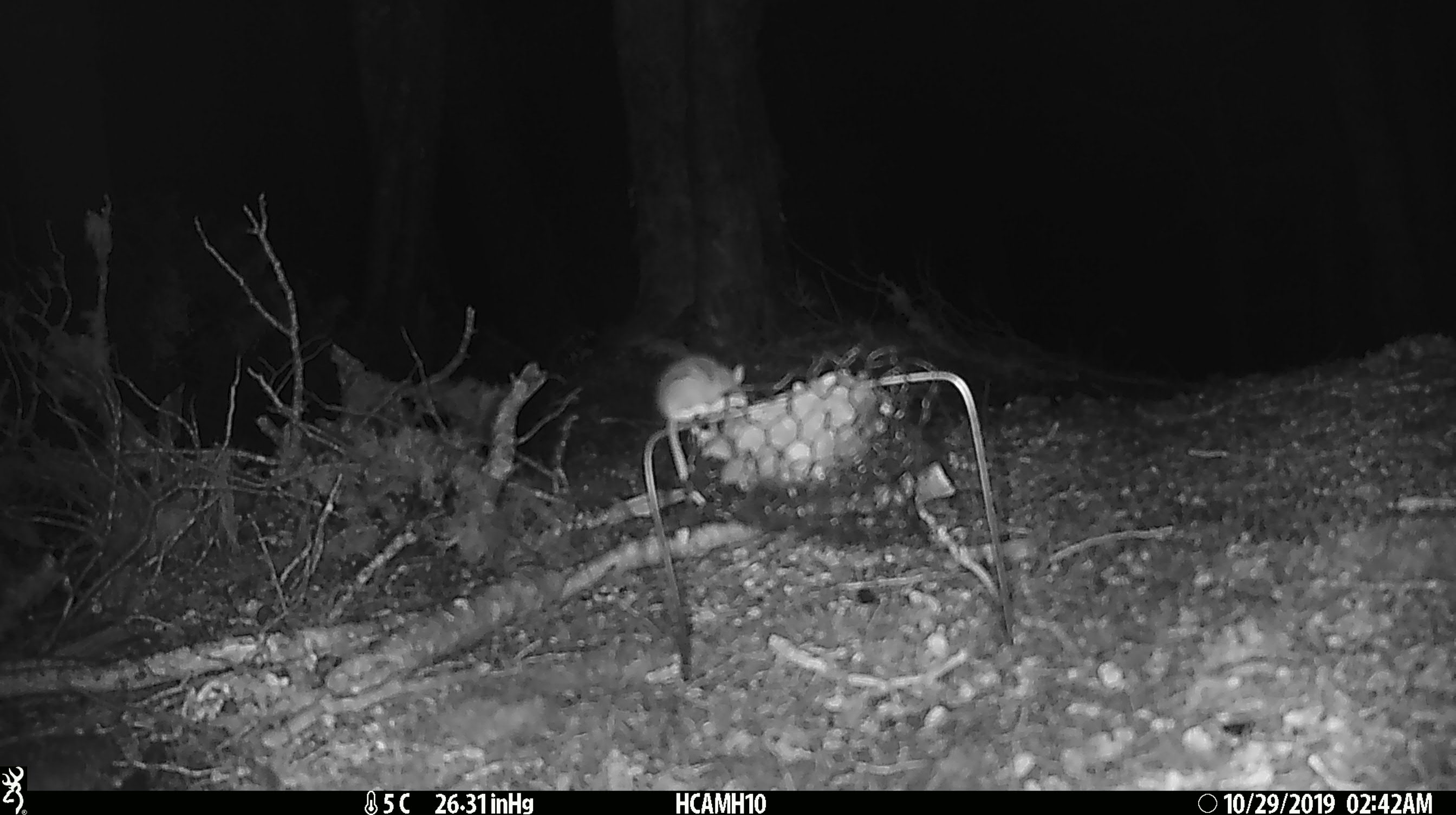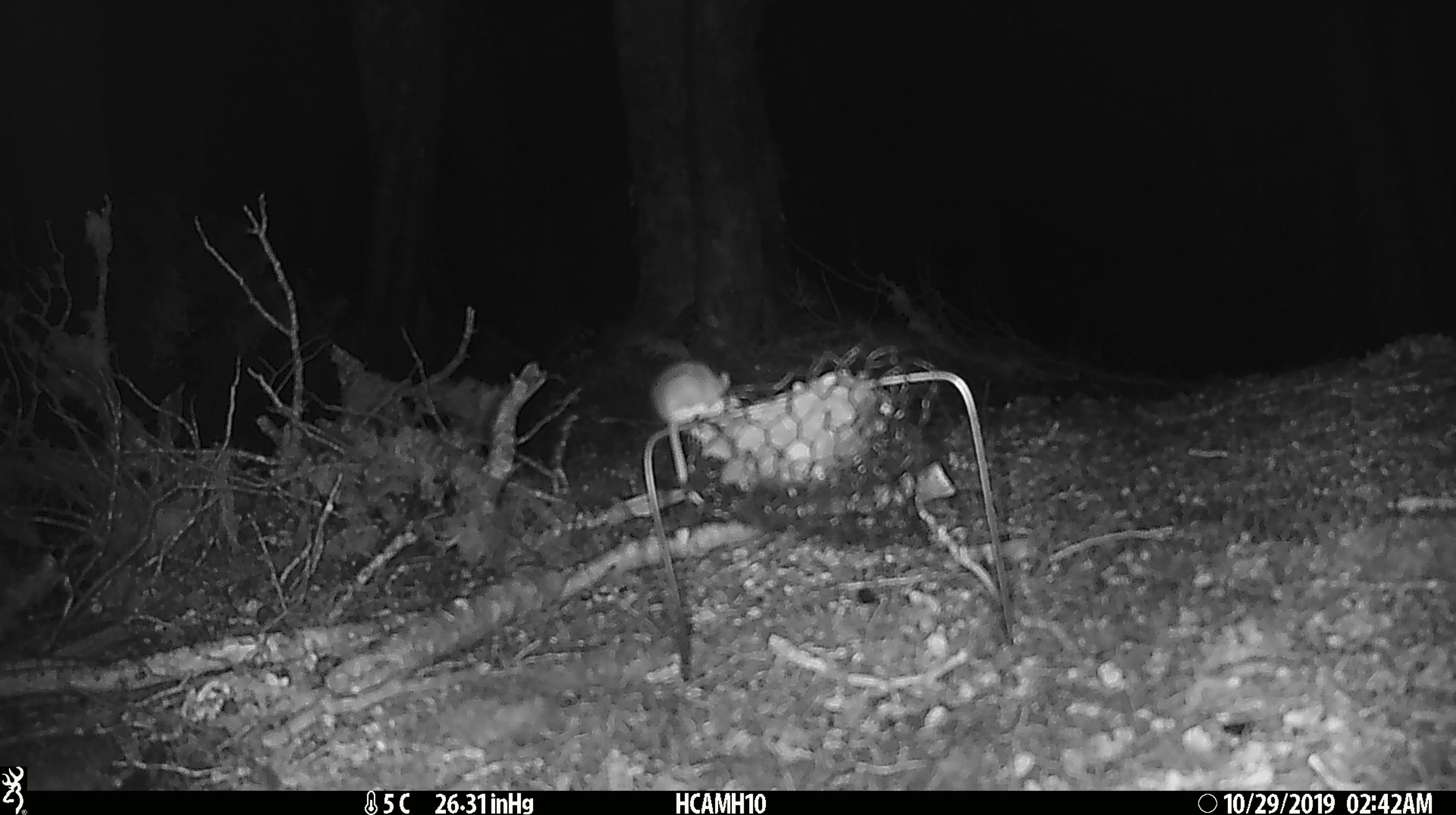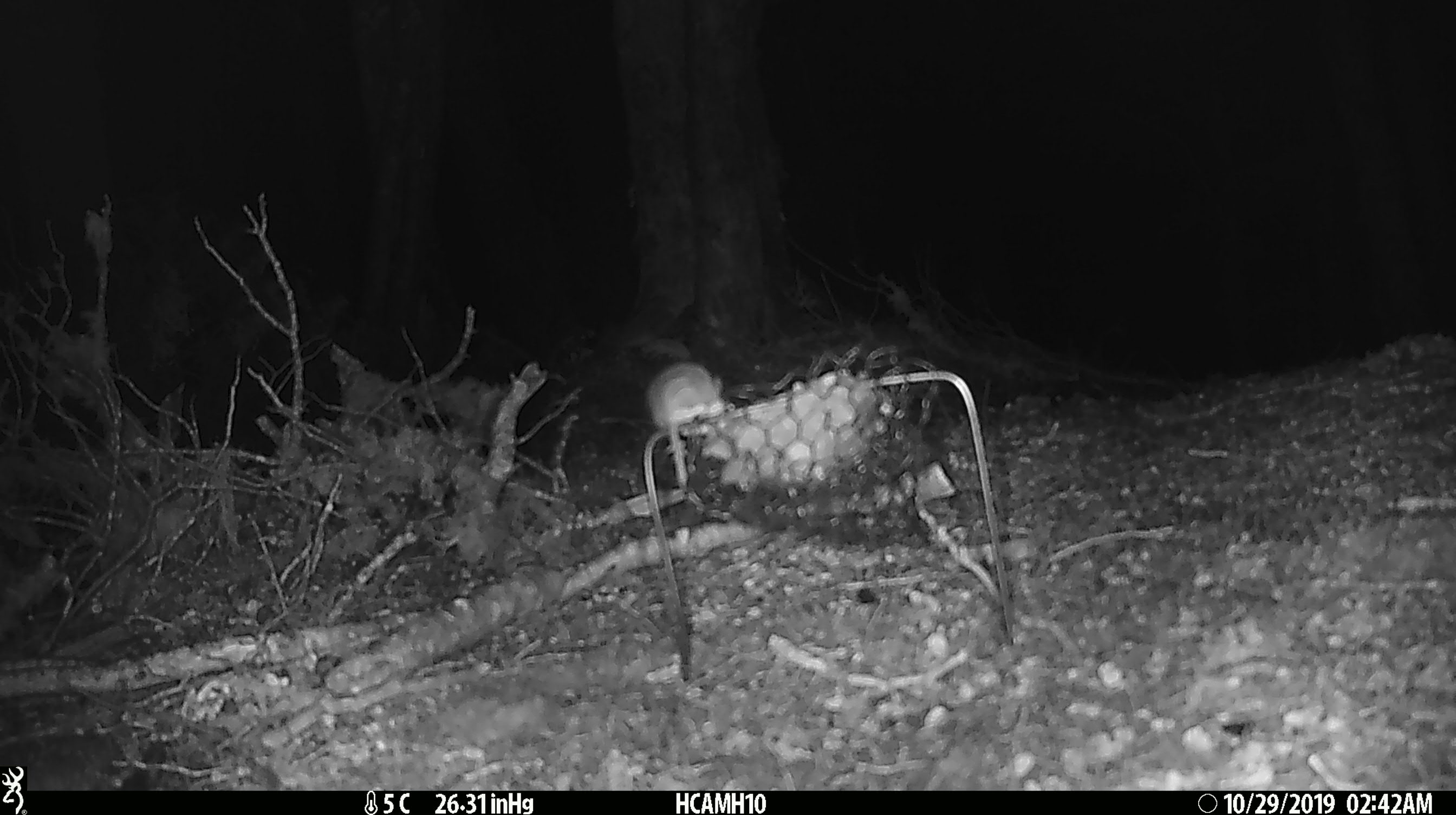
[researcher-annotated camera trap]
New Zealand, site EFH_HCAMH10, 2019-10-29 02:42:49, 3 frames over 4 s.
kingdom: Animalia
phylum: Chordata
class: Mammalia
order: Rodentia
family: Muridae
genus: Mus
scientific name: Mus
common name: mouse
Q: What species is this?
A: Mouse (Mus).